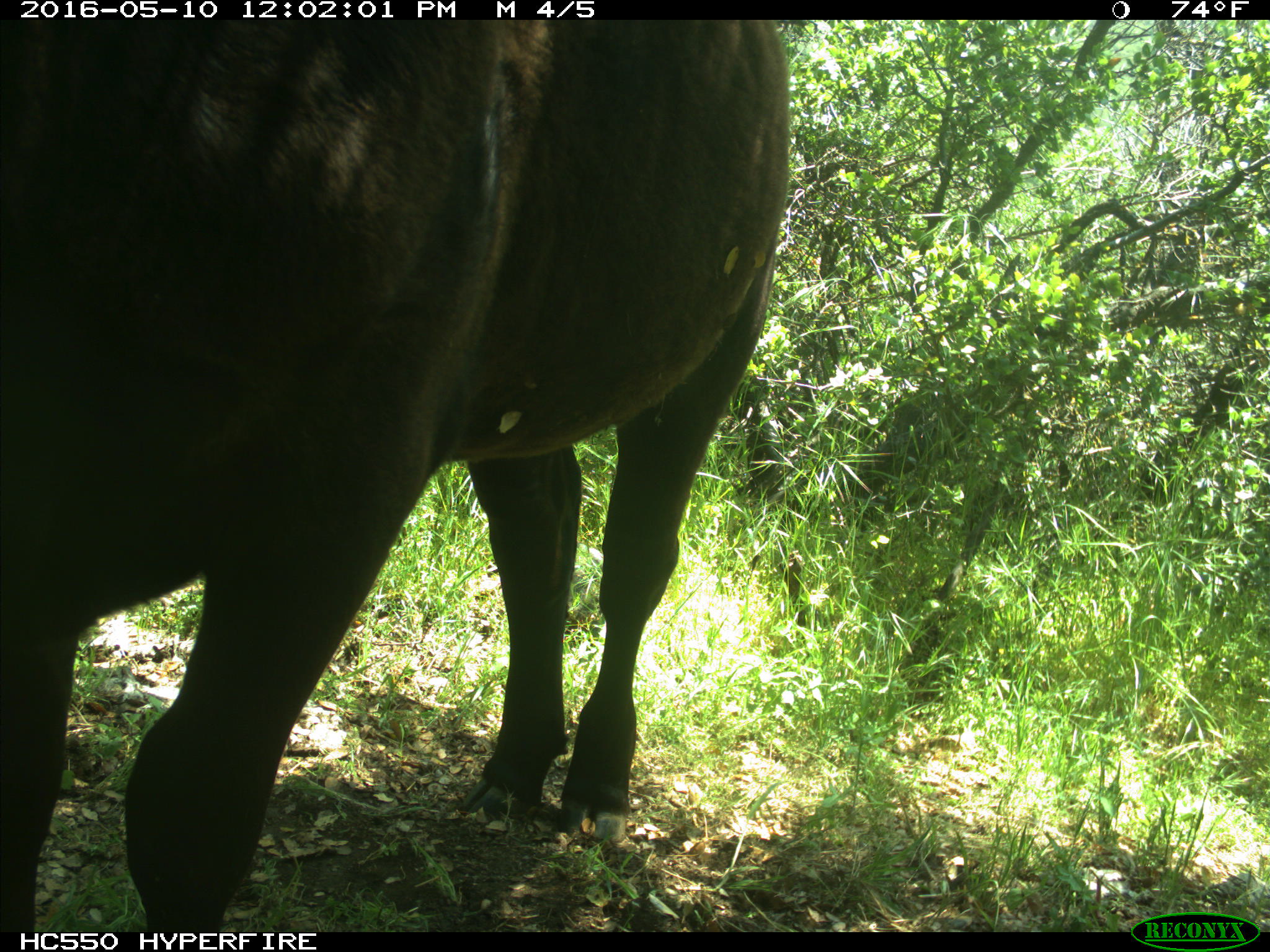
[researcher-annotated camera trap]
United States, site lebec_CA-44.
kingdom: Animalia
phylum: Chordata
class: Mammalia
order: Artiodactyla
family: Bovidae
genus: Bos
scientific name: Bos taurus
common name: domestic cow